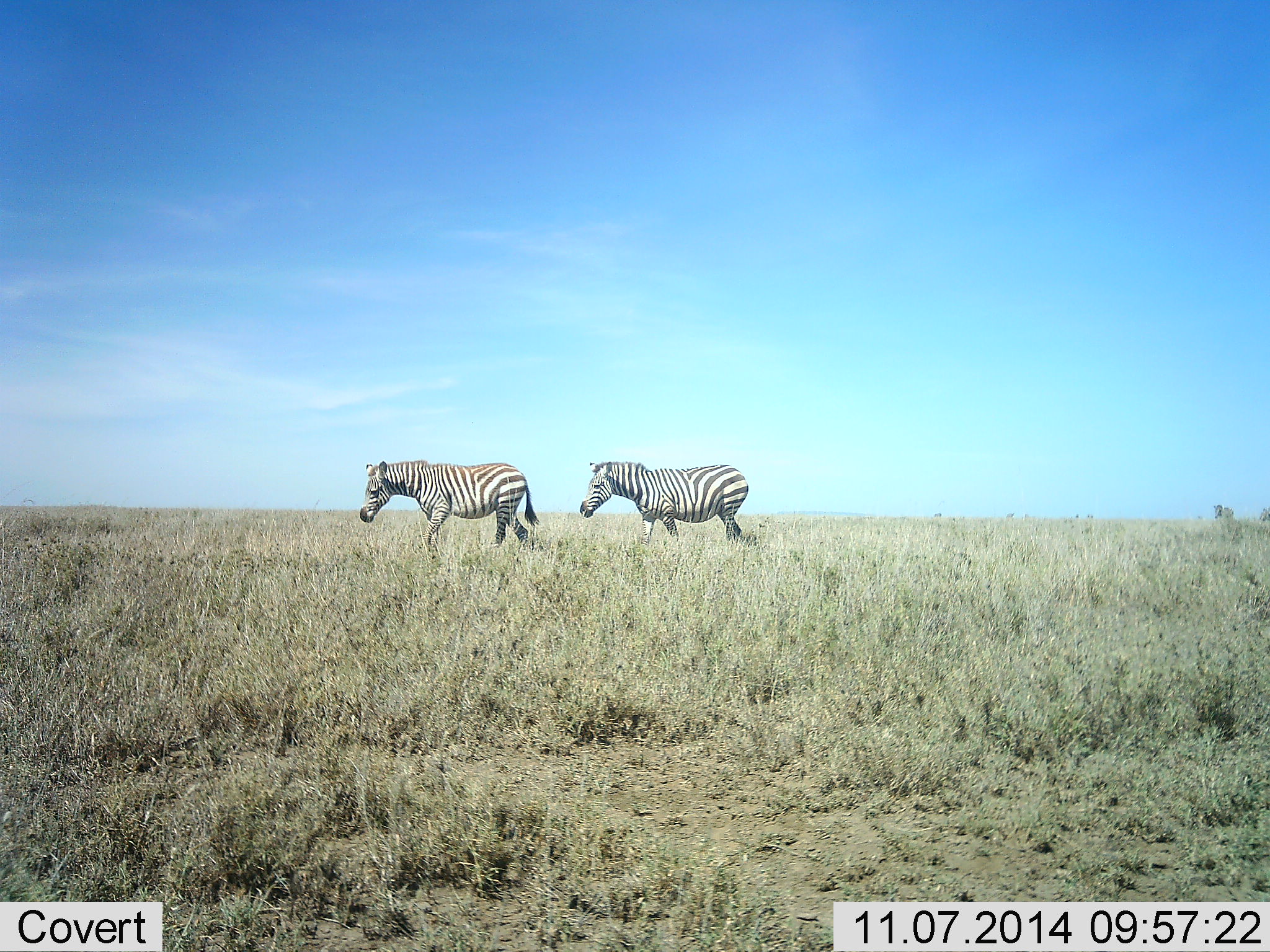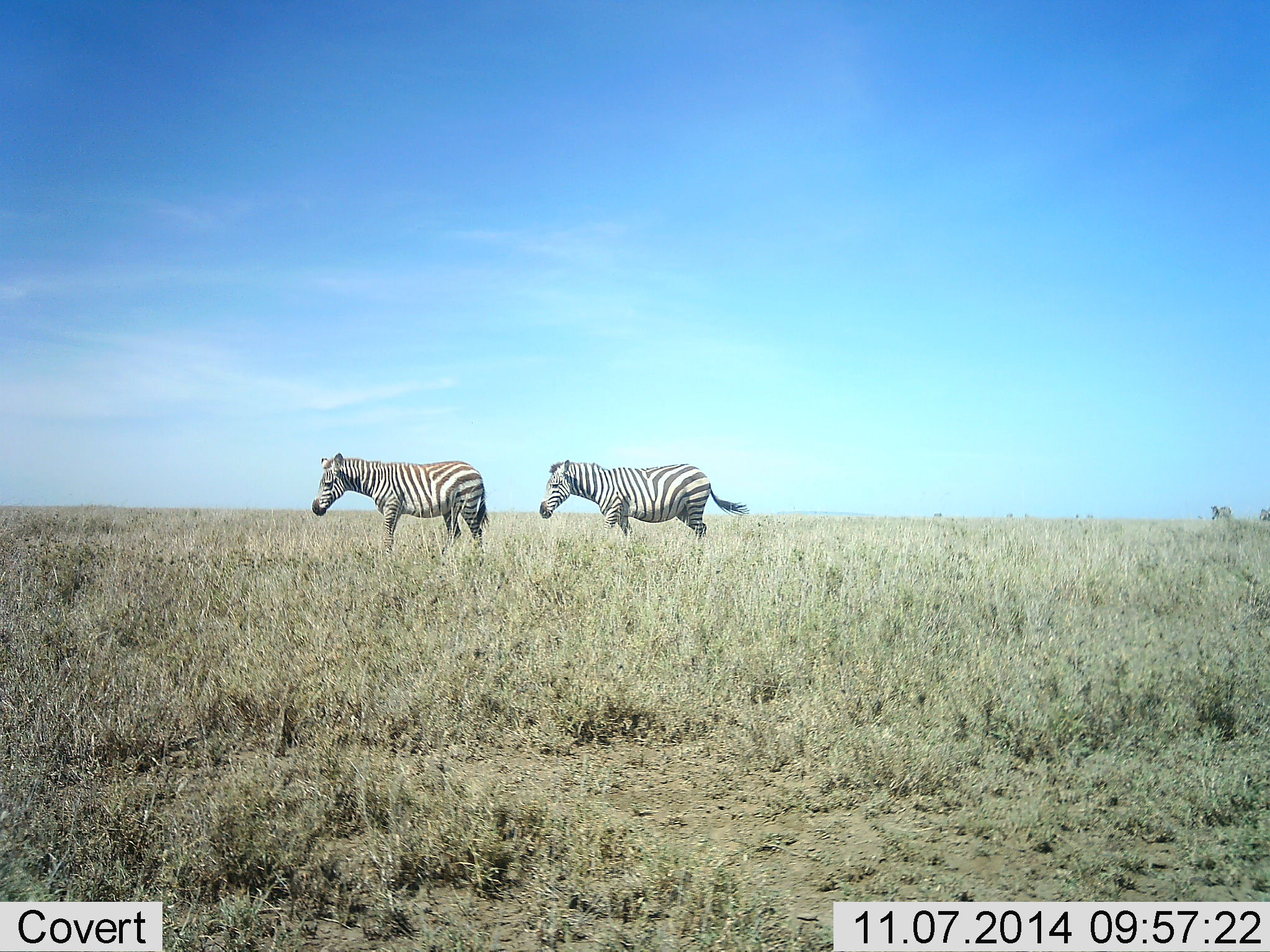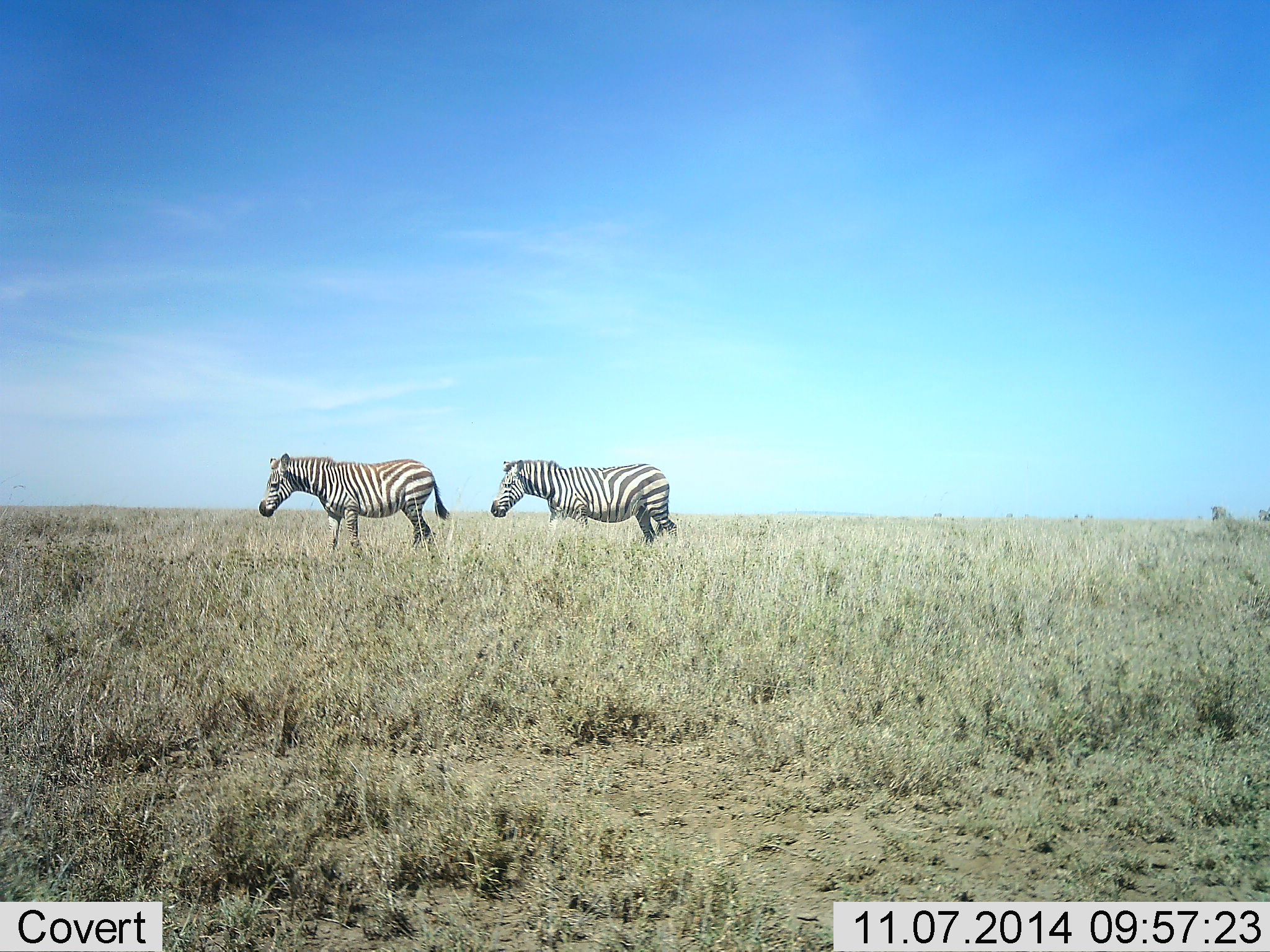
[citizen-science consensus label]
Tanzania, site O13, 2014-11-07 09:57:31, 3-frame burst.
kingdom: Animalia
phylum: Chordata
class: Mammalia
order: Perissodactyla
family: Equidae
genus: Equus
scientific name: Equus quagga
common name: plains zebra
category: zebra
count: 3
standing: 30%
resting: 0%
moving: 100%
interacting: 0%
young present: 0%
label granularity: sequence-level